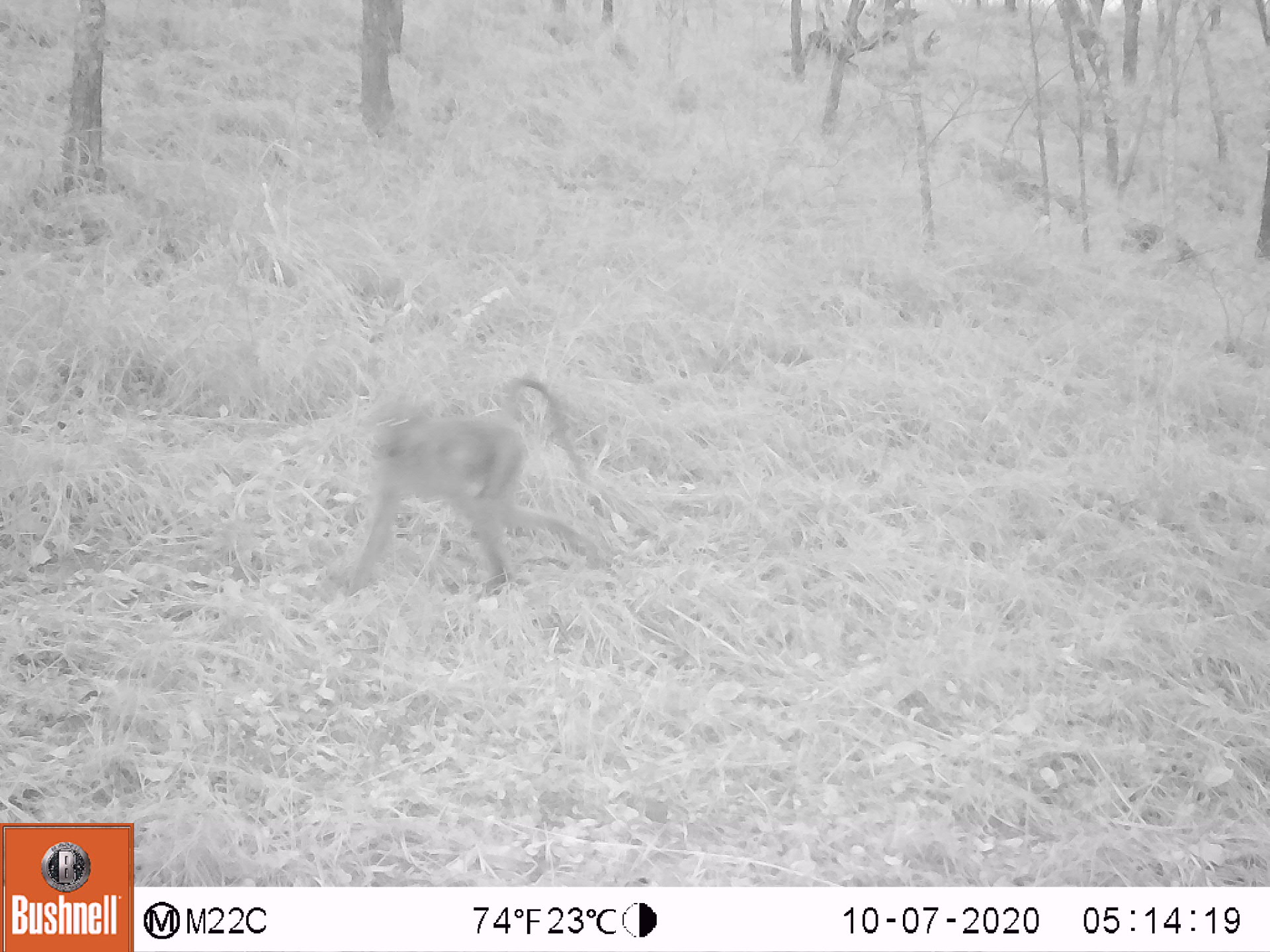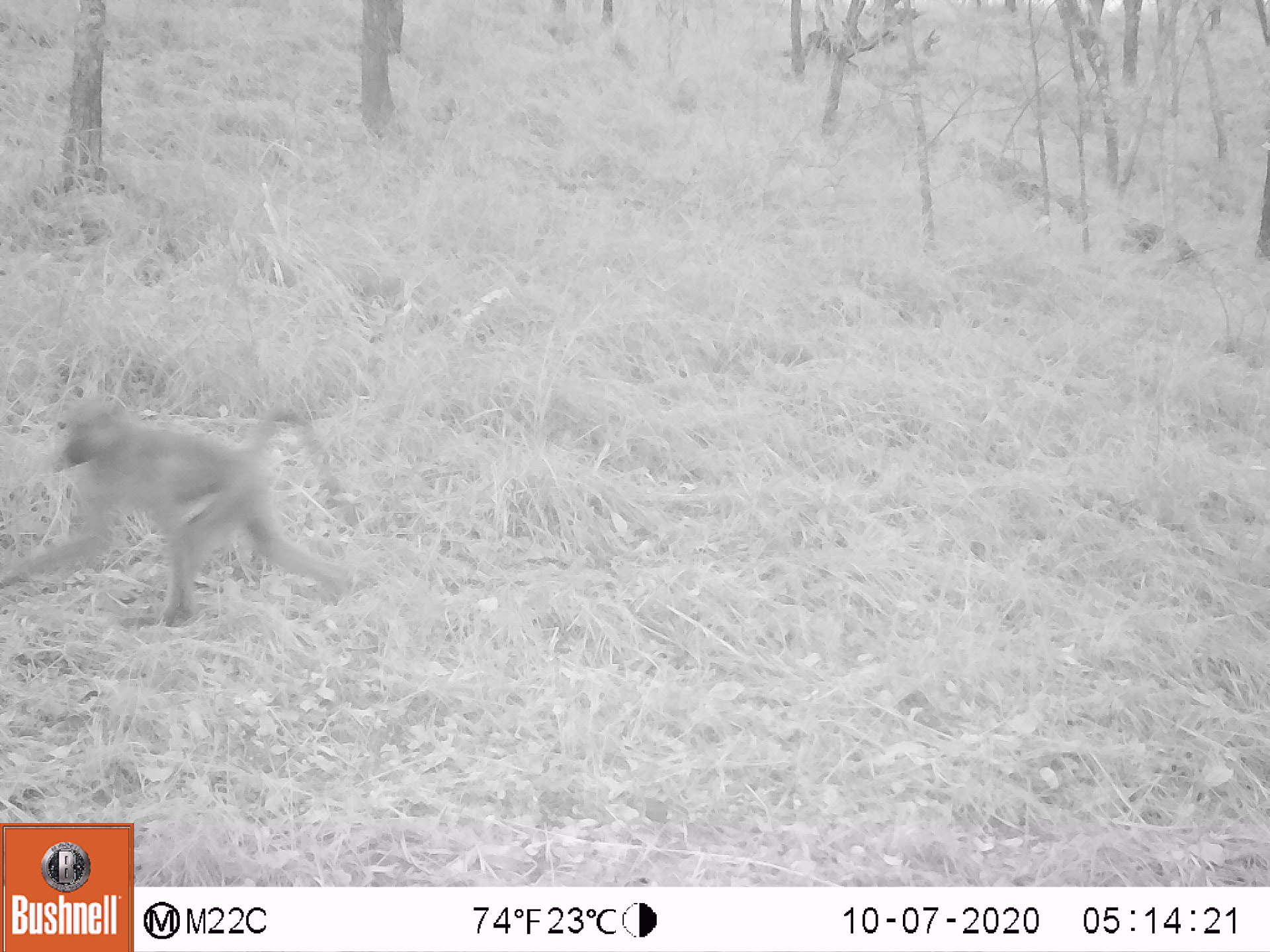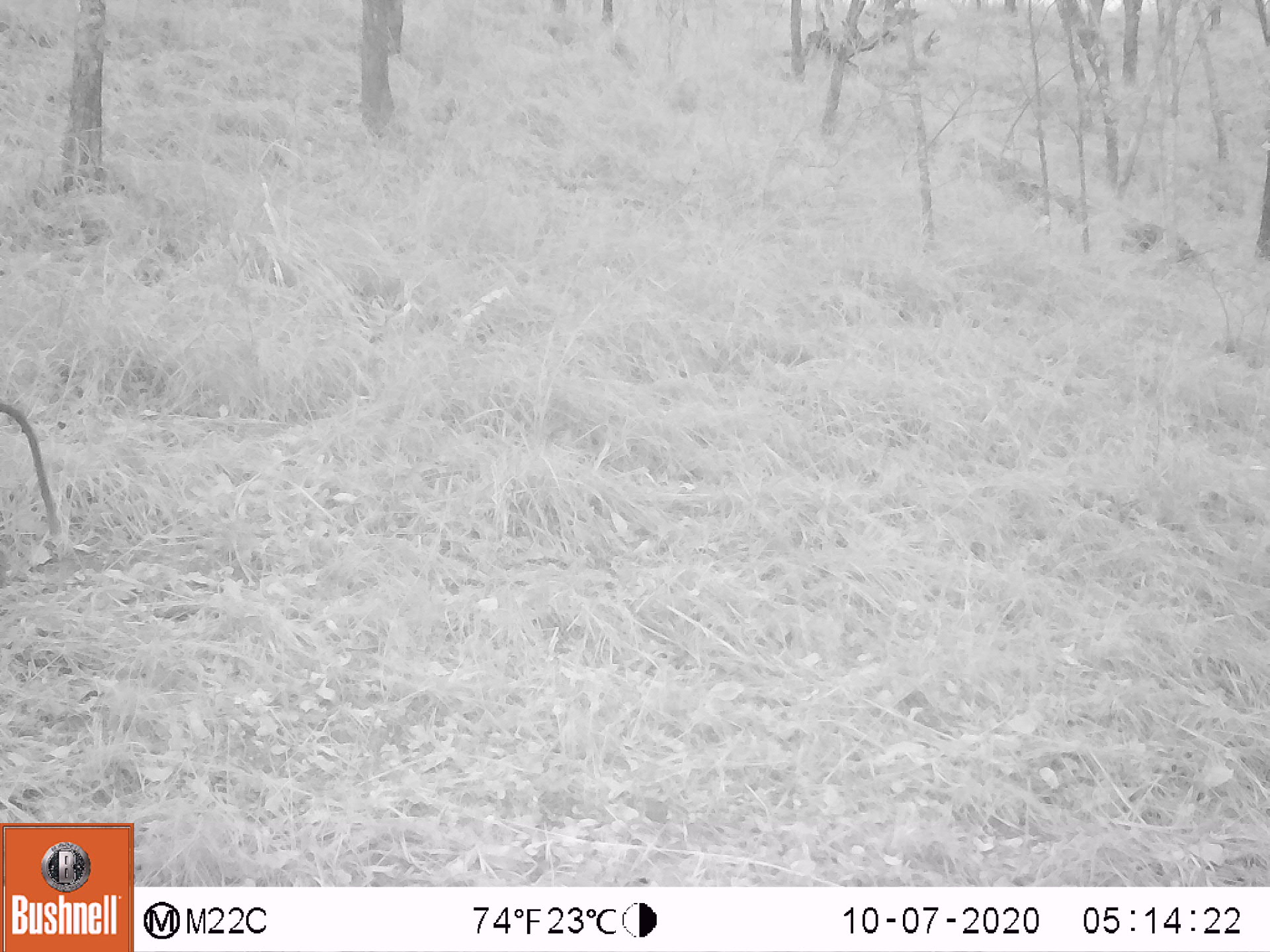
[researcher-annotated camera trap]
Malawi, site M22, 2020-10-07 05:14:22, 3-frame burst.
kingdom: Animalia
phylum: Chordata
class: Mammalia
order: Primates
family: Cercopithecidae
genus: Papio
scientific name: Papio cynocephalus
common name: yellow baboon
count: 1